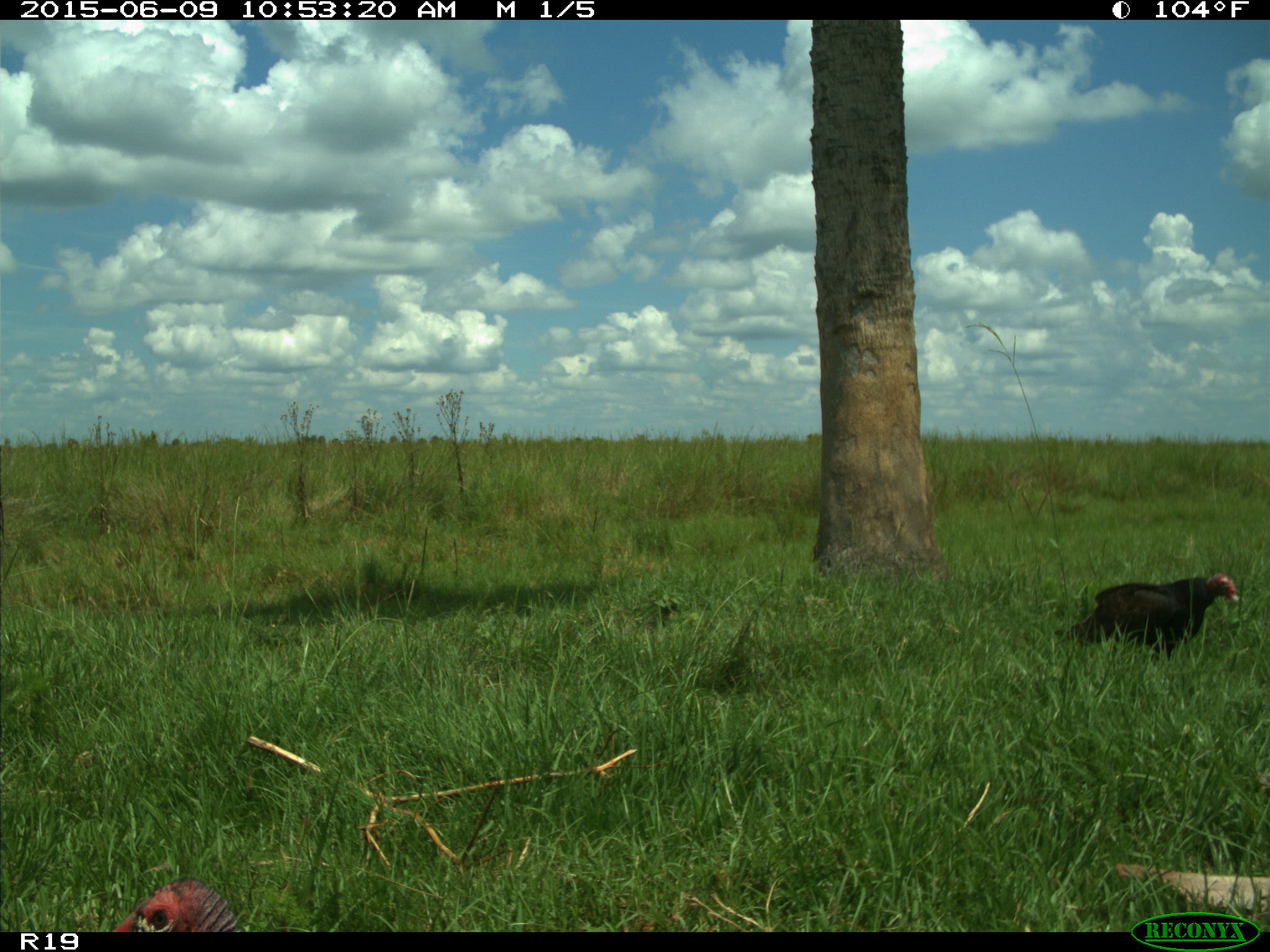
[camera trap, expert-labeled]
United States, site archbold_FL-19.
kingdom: Animalia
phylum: Chordata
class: Aves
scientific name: Aves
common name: birds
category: unidentified bird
Unidentified bird (birds) (Aves).